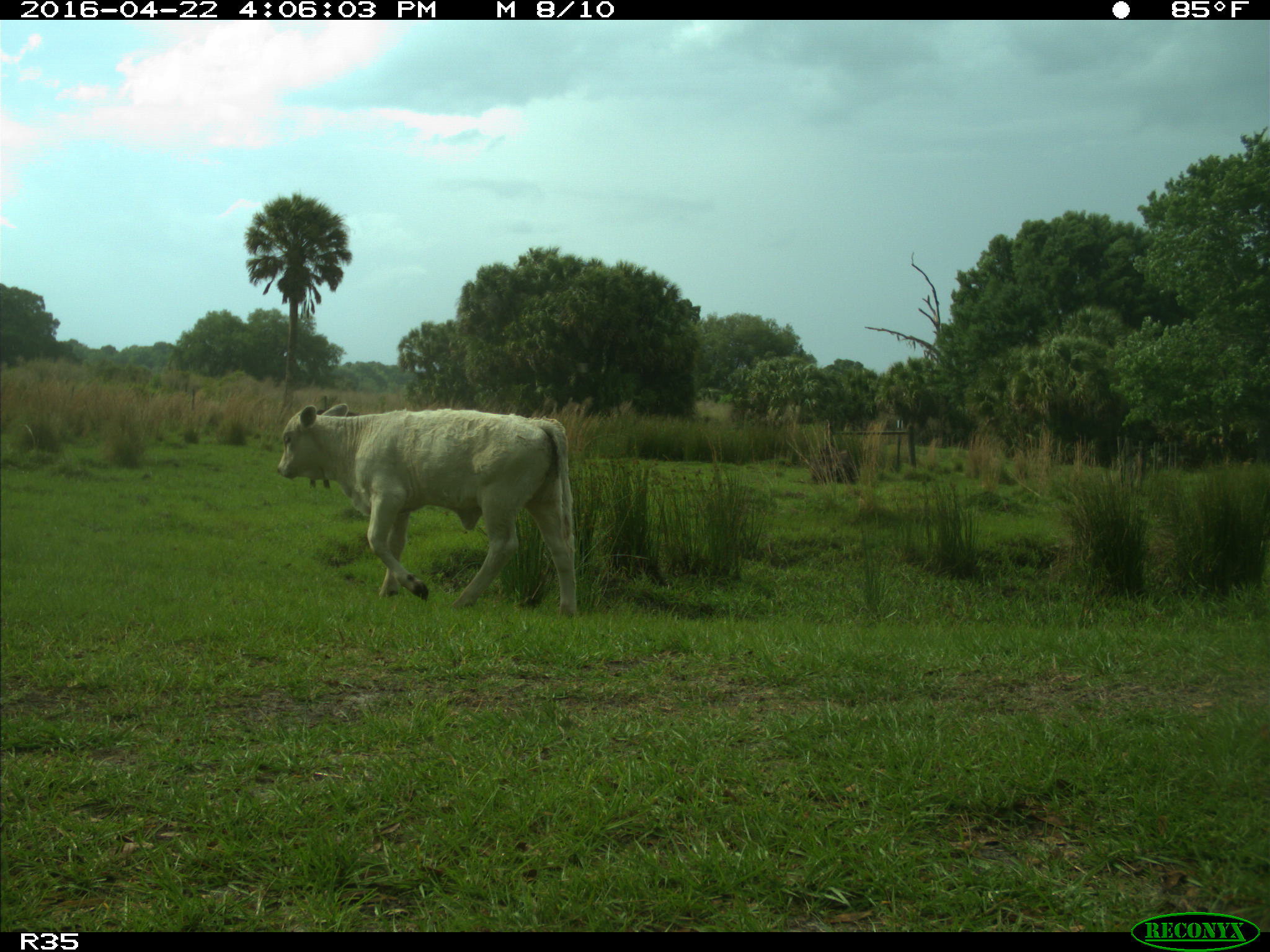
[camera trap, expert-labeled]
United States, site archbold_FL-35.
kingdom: Animalia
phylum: Chordata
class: Mammalia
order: Artiodactyla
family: Bovidae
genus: Bos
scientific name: Bos taurus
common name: domestic cow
Bos taurus (domestic cow).